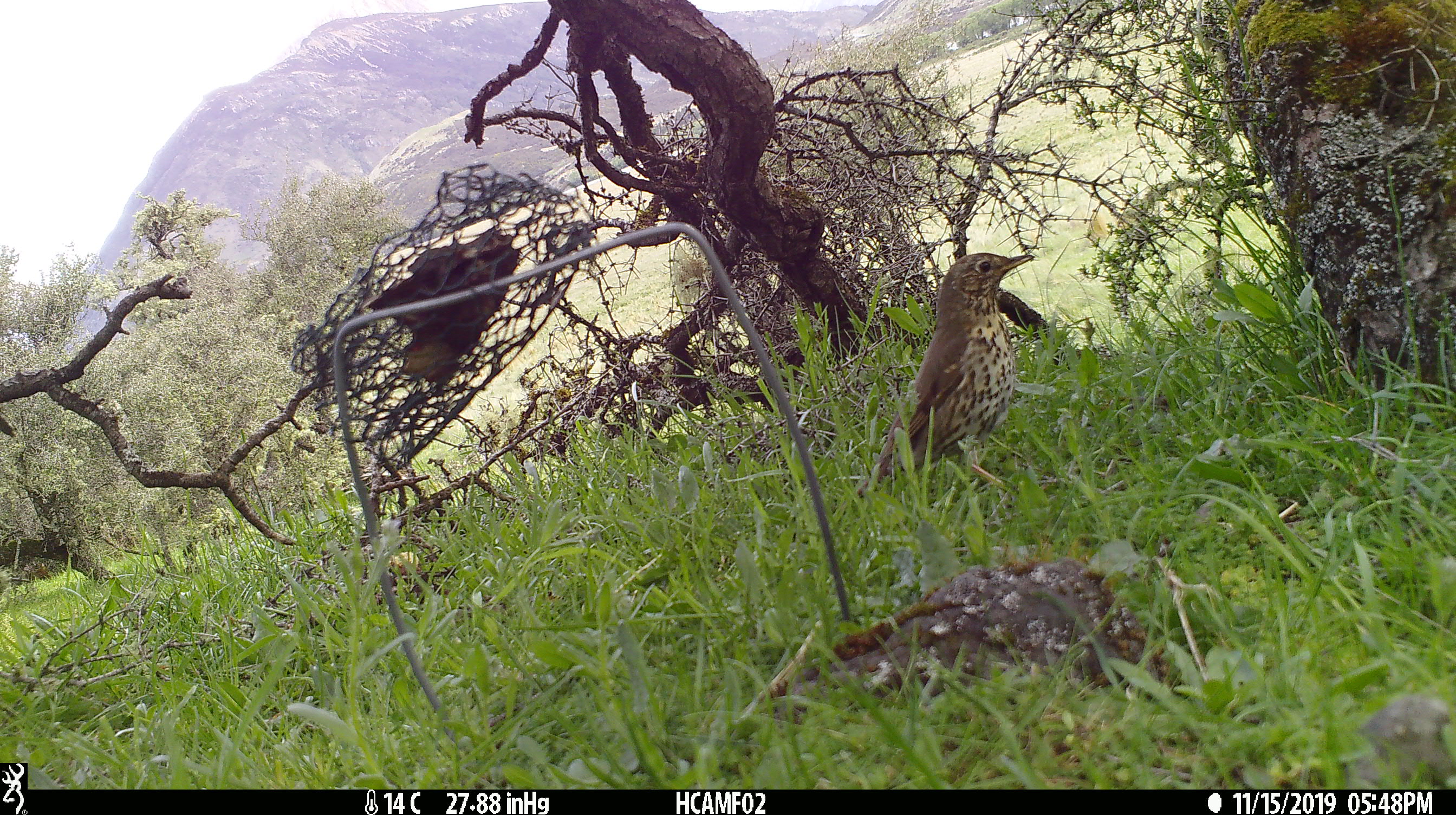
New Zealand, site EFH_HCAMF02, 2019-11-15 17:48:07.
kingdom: Animalia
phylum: Chordata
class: Aves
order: Passeriformes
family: Turdidae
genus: Turdus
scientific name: Turdus philomelos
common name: song thrush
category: thrush